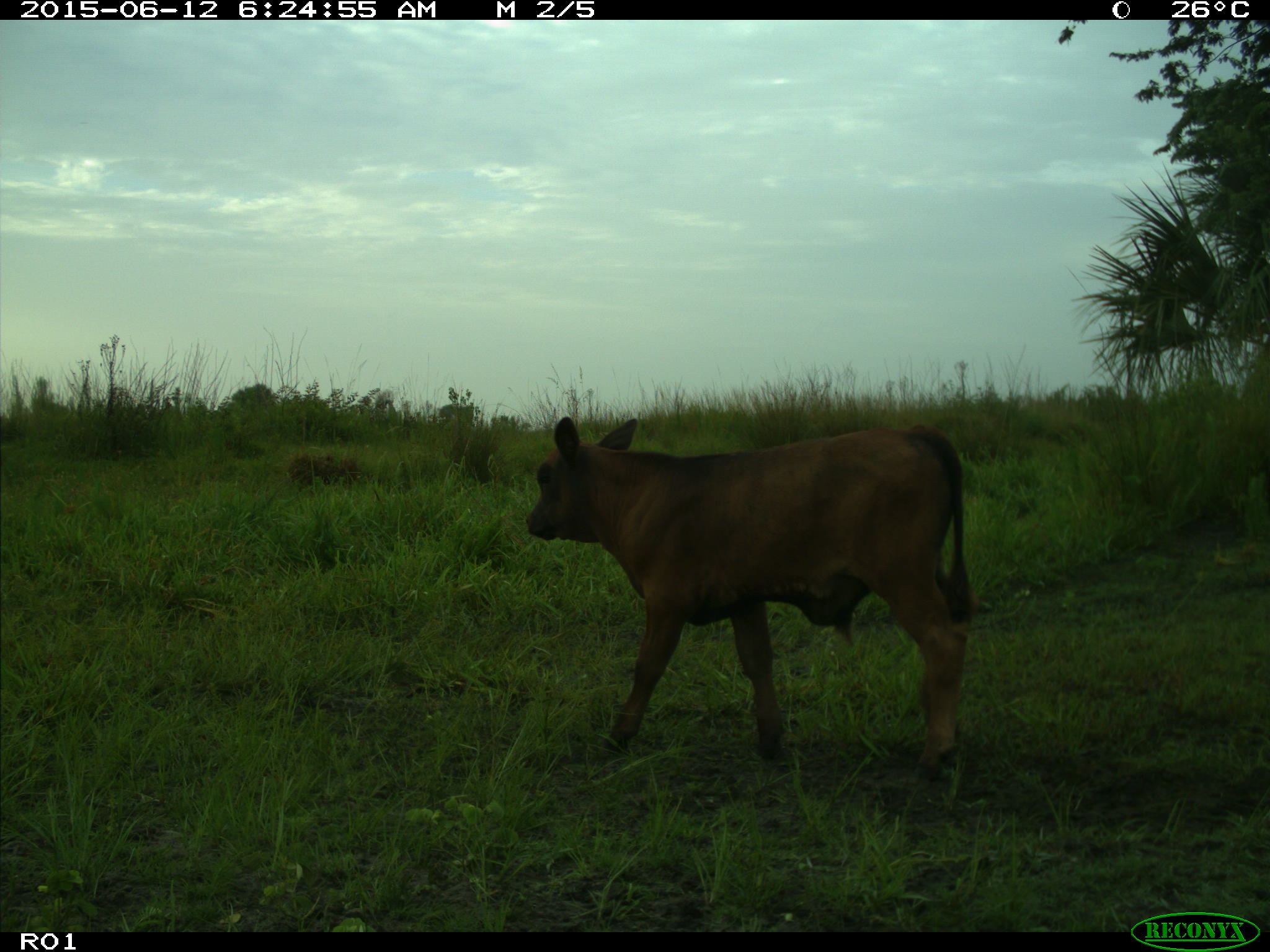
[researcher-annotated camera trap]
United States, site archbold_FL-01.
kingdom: Animalia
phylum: Chordata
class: Mammalia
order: Artiodactyla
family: Bovidae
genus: Bos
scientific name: Bos taurus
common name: domestic cow